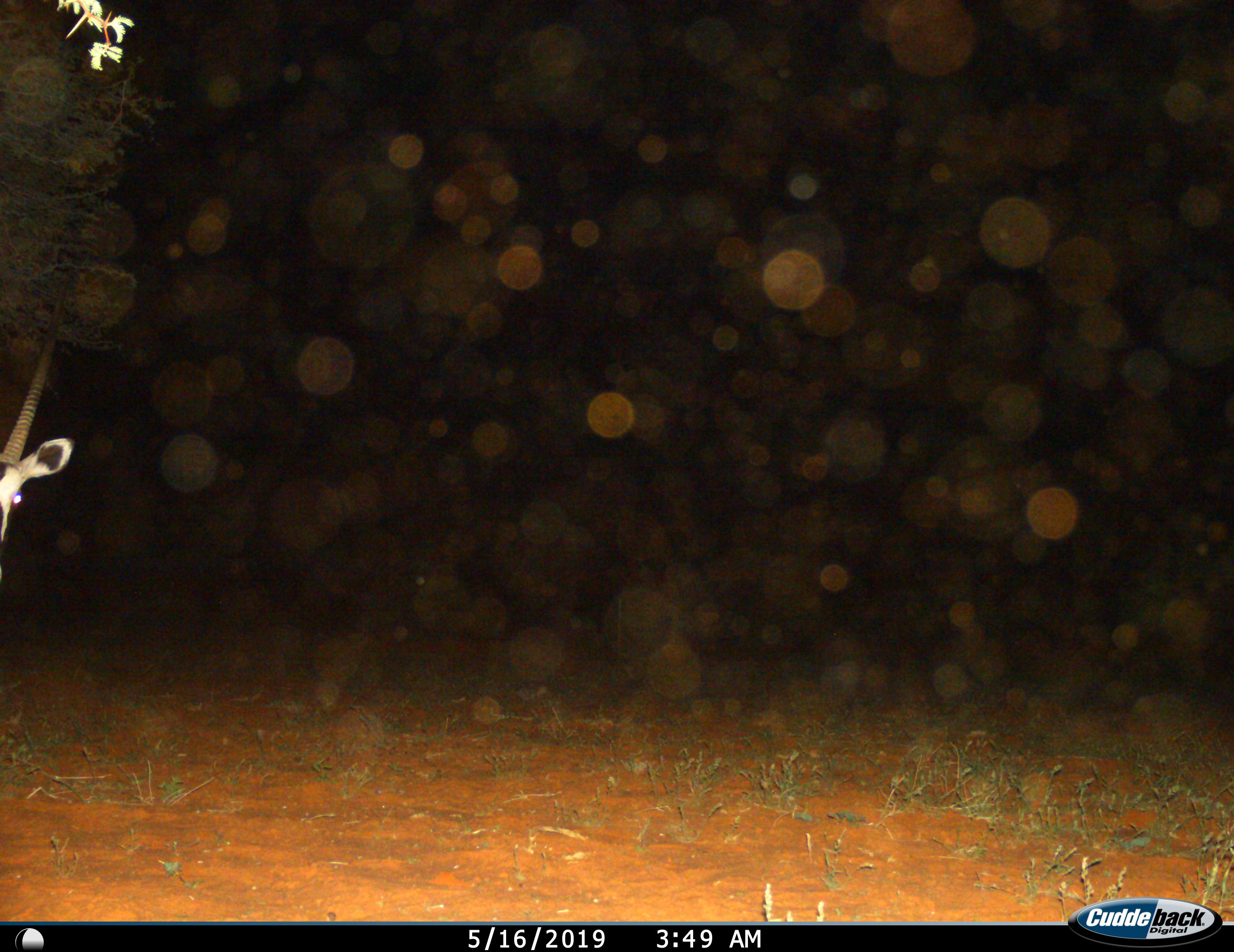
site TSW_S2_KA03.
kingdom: Animalia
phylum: Chordata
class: Mammalia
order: Artiodactyla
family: Bovidae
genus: Oryx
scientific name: Oryx gazella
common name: gemsbok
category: oryx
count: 1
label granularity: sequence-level